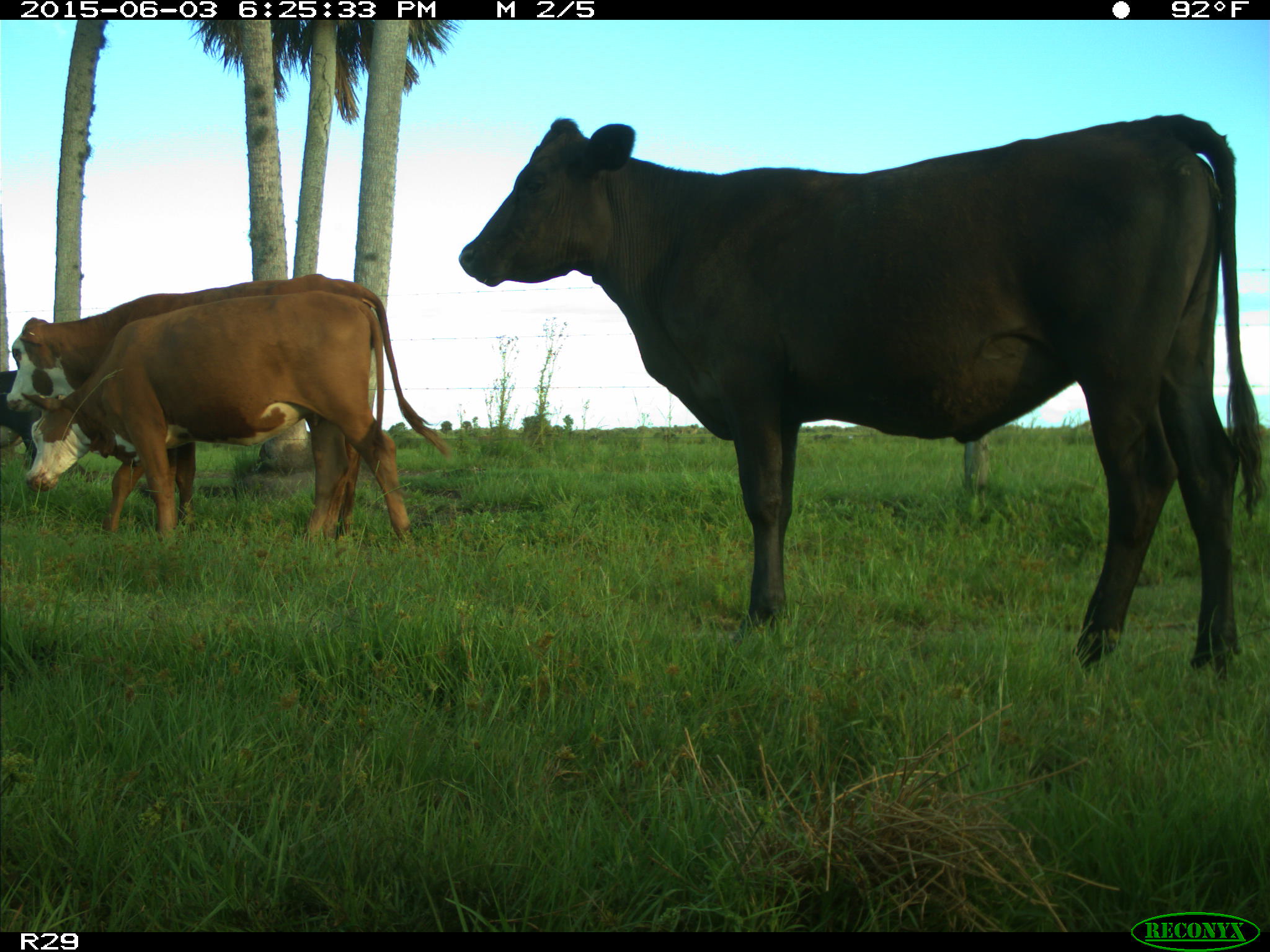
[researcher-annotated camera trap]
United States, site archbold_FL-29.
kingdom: Animalia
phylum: Chordata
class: Mammalia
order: Artiodactyla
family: Bovidae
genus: Bos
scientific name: Bos taurus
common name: domestic cow